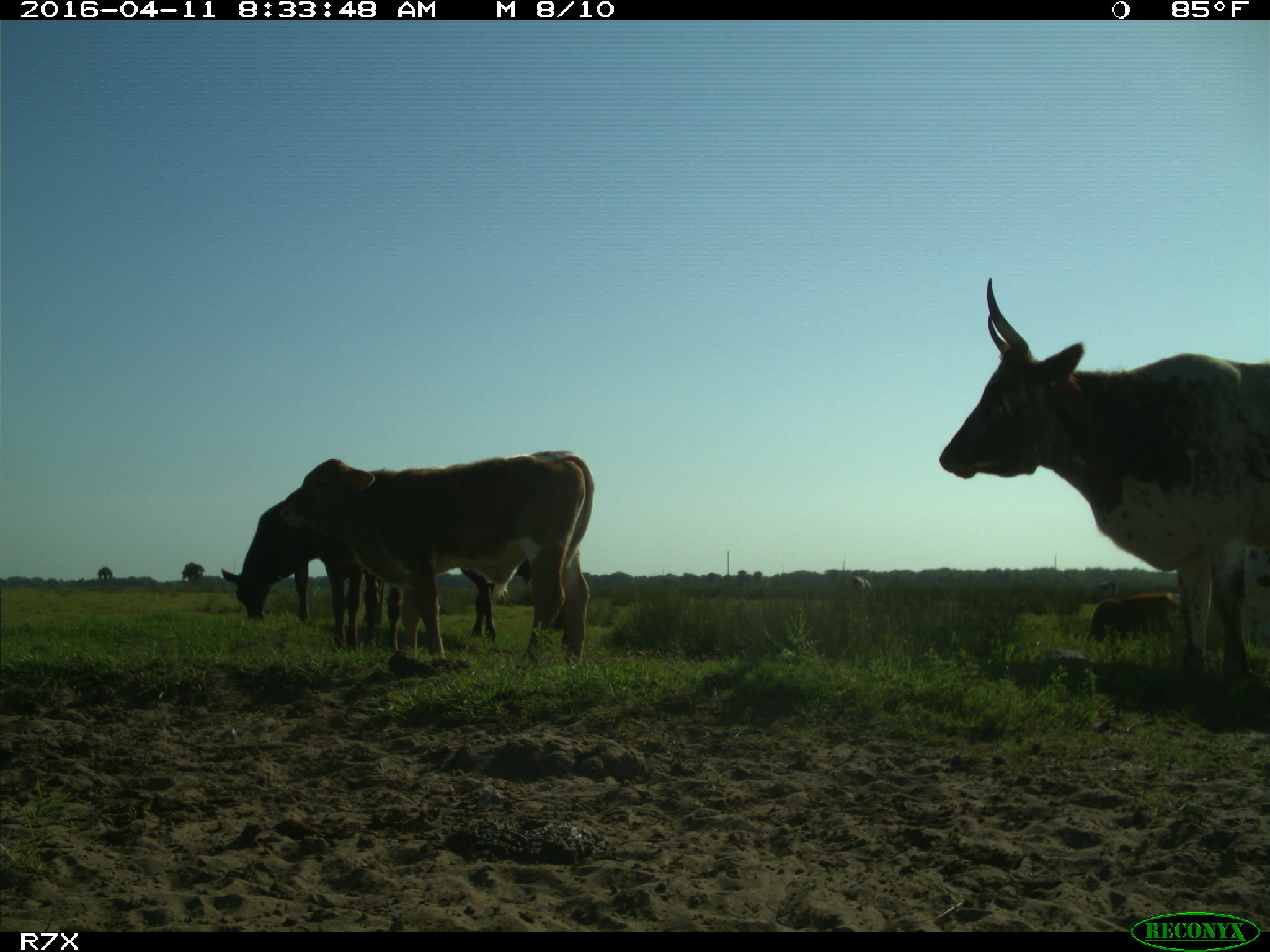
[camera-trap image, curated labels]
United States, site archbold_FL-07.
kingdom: Animalia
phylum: Chordata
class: Mammalia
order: Artiodactyla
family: Bovidae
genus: Bos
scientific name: Bos taurus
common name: domestic cow